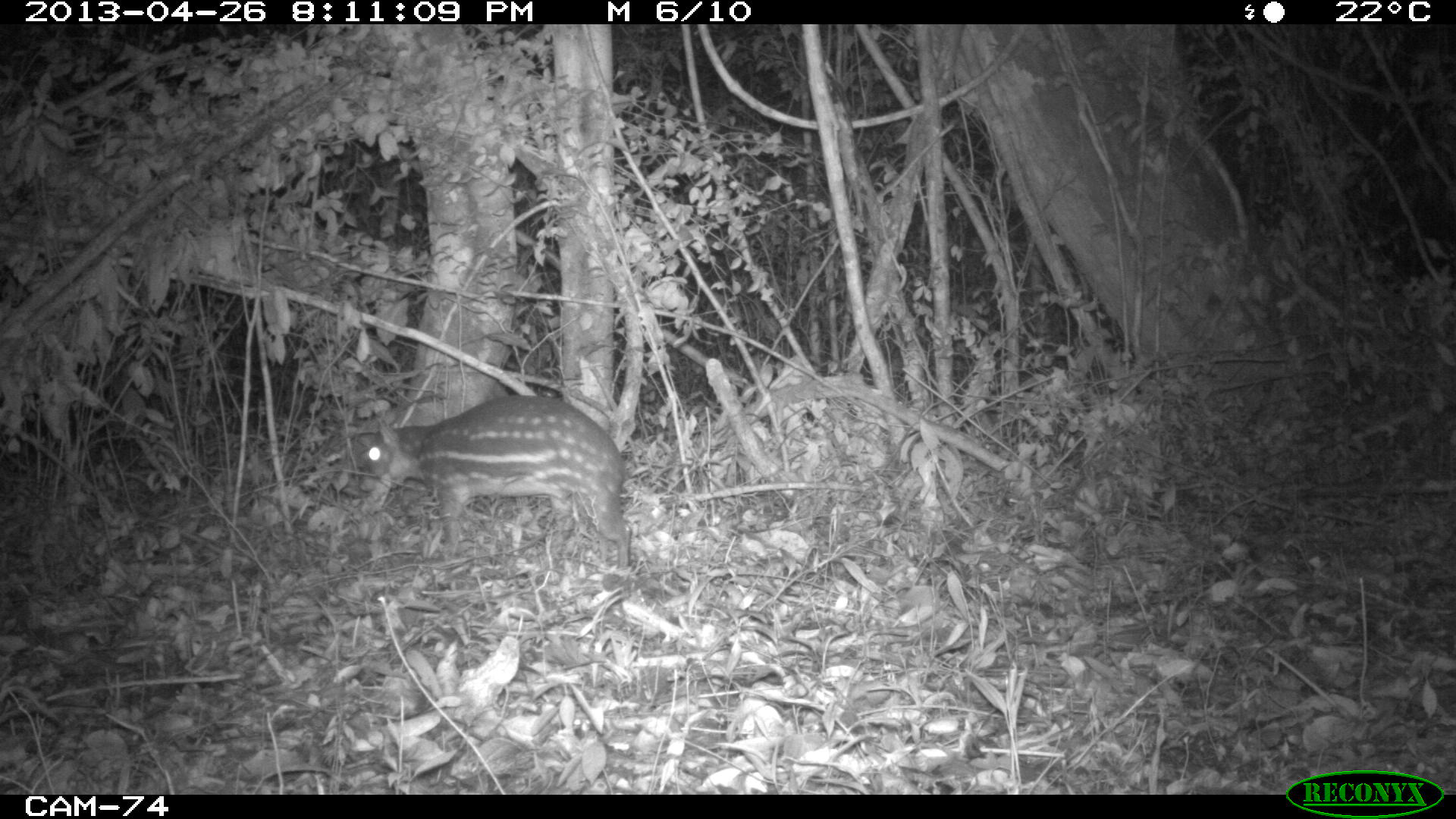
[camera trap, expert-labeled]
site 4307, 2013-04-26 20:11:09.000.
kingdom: Animalia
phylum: Chordata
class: Mammalia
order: Rodentia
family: Cuniculidae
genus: Cuniculus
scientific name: Cuniculus paca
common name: lowland paca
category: agouti paca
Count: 1.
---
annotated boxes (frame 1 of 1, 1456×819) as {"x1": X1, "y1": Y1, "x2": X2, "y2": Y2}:
agouti paca: {"x1": 365, "y1": 395, "x2": 634, "y2": 573}